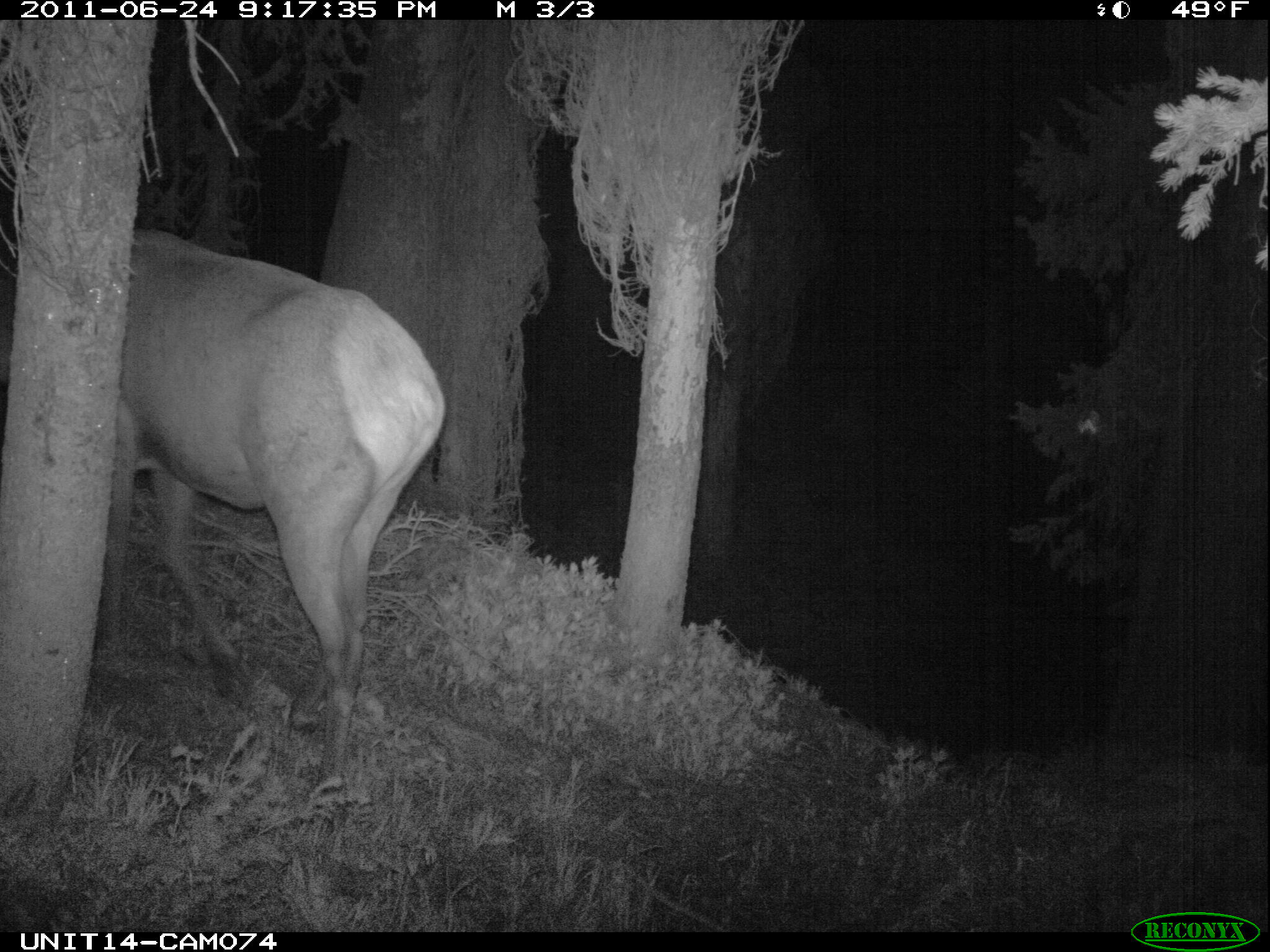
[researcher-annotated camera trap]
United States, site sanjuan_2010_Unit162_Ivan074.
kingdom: Animalia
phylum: Chordata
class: Mammalia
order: Artiodactyla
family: Cervidae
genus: Cervus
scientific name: Cervus elaphus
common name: red deer